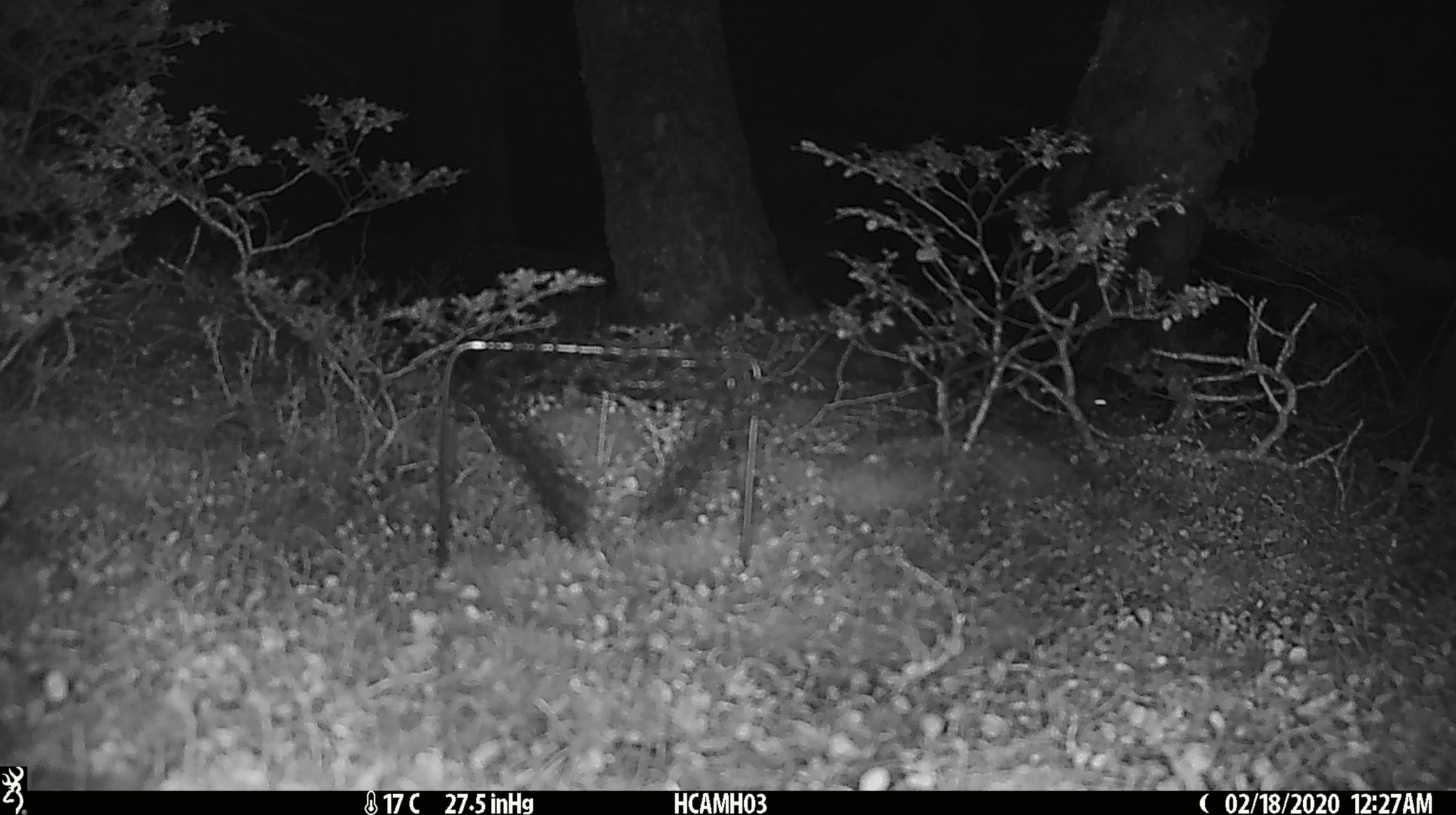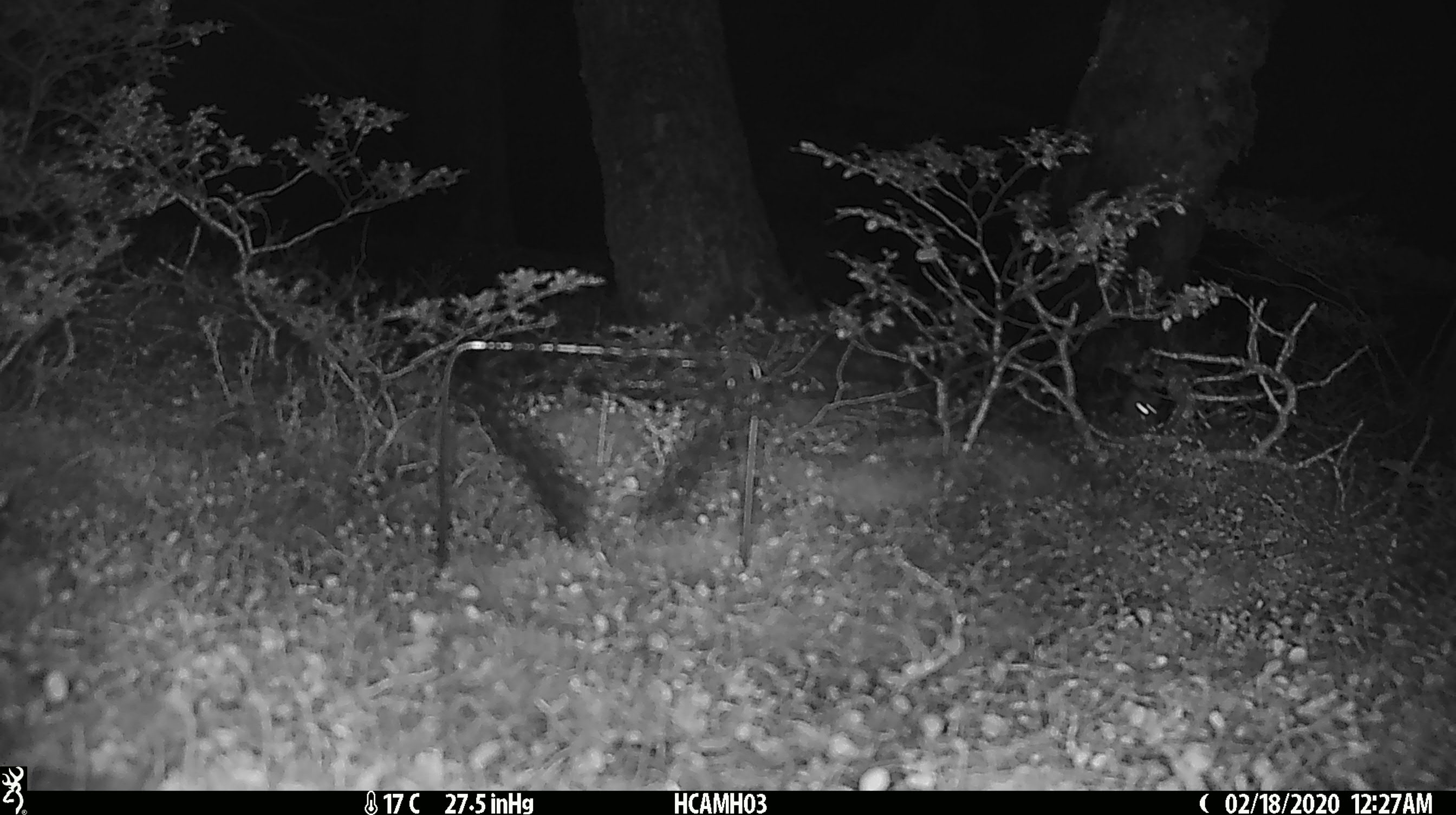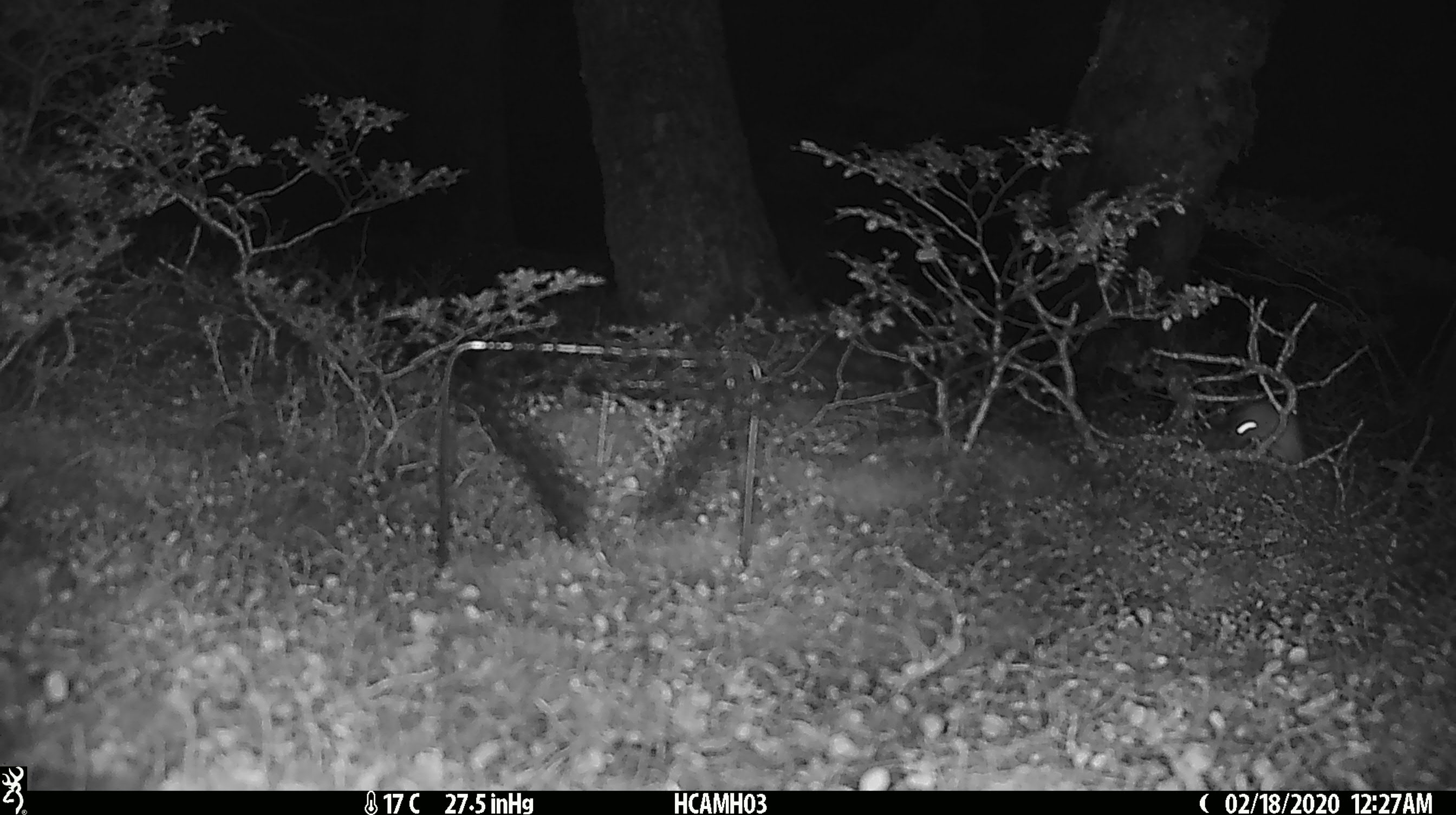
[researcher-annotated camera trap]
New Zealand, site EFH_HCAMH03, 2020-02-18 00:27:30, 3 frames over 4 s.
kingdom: Animalia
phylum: Chordata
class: Mammalia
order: Rodentia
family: Muridae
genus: Mus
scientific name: Mus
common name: mouse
Mouse (Mus).